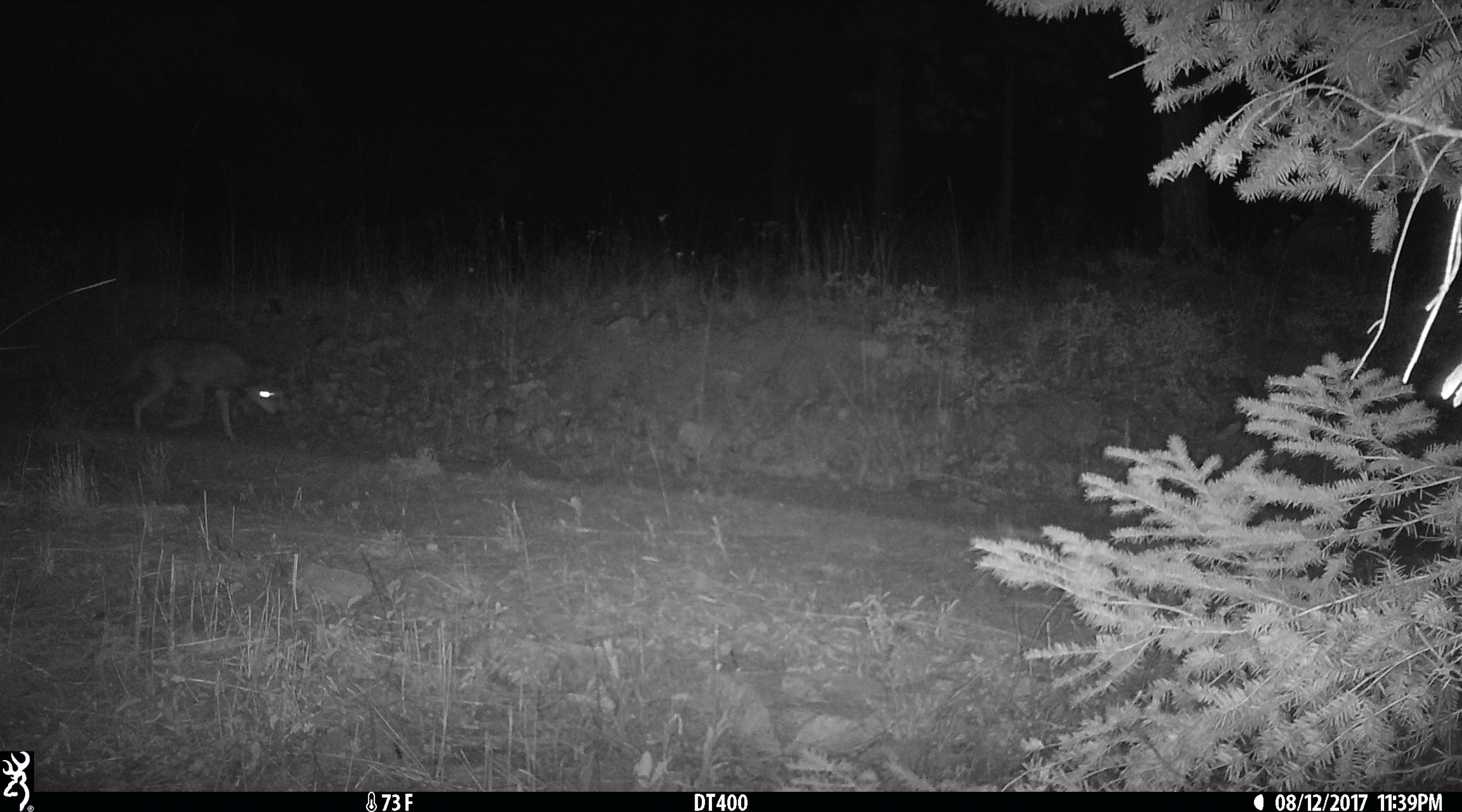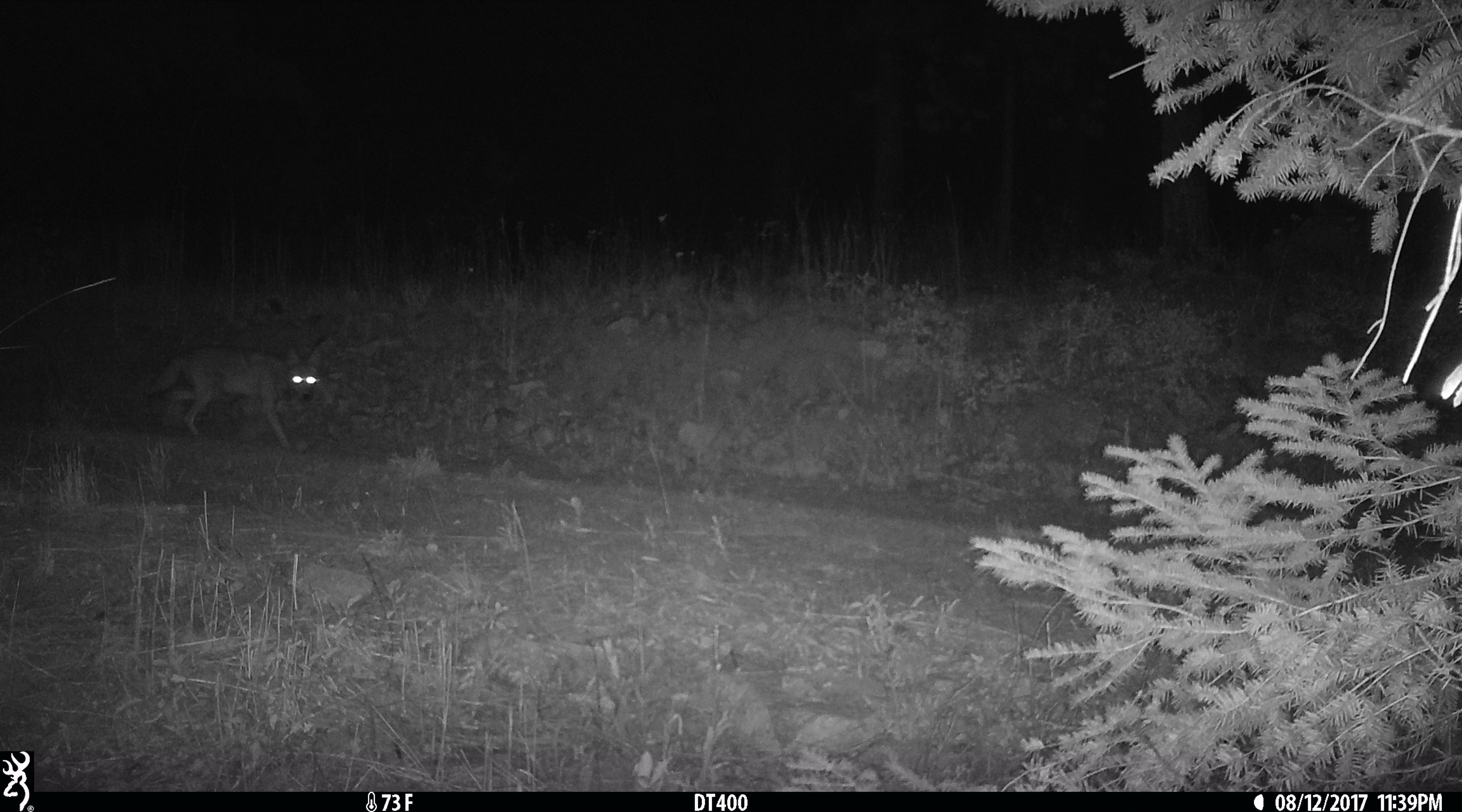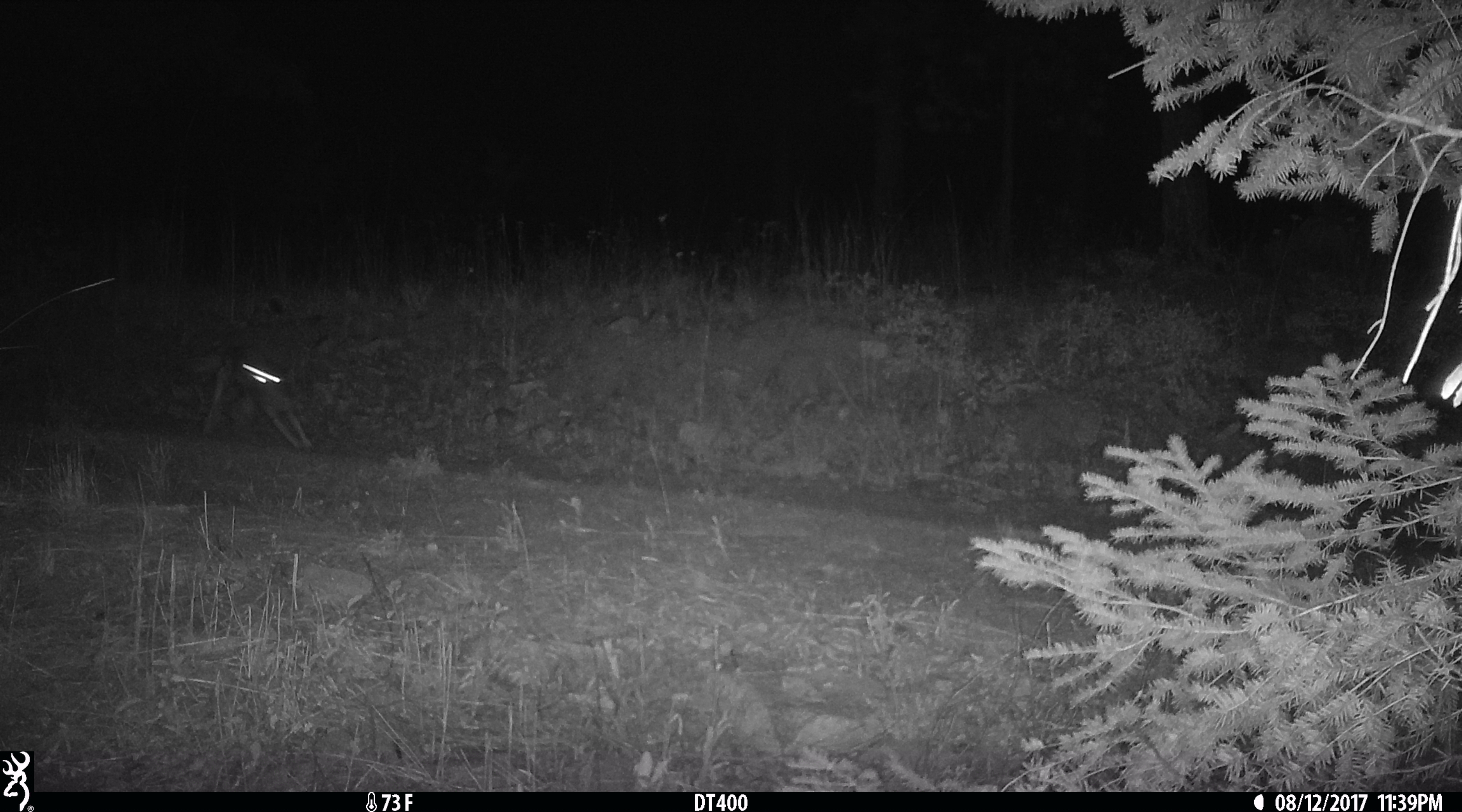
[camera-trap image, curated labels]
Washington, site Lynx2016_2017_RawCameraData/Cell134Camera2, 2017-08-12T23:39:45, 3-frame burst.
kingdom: Animalia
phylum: Chordata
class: Mammalia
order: Carnivora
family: Canidae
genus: Canis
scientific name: Canis latrans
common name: coyote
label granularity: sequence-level